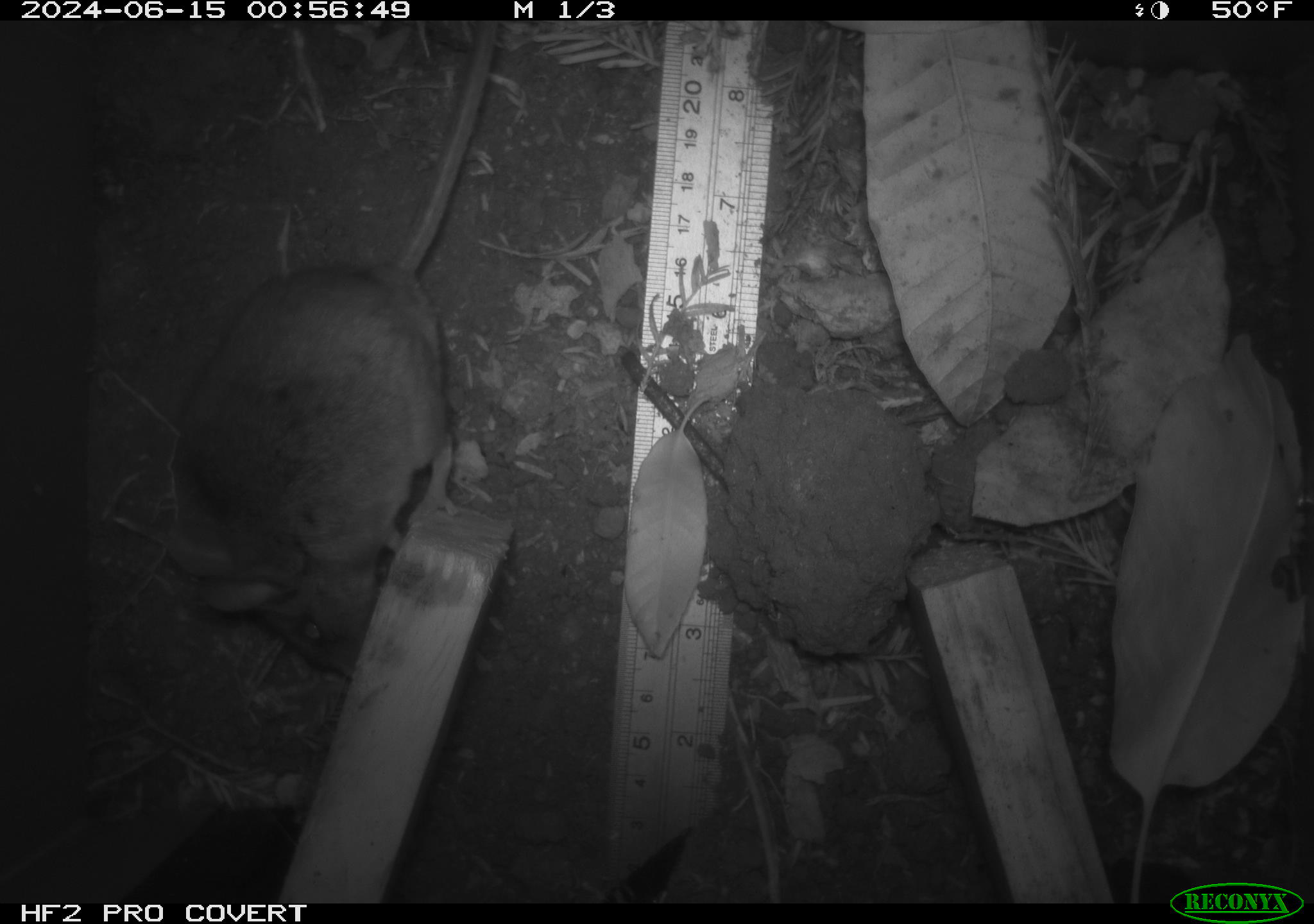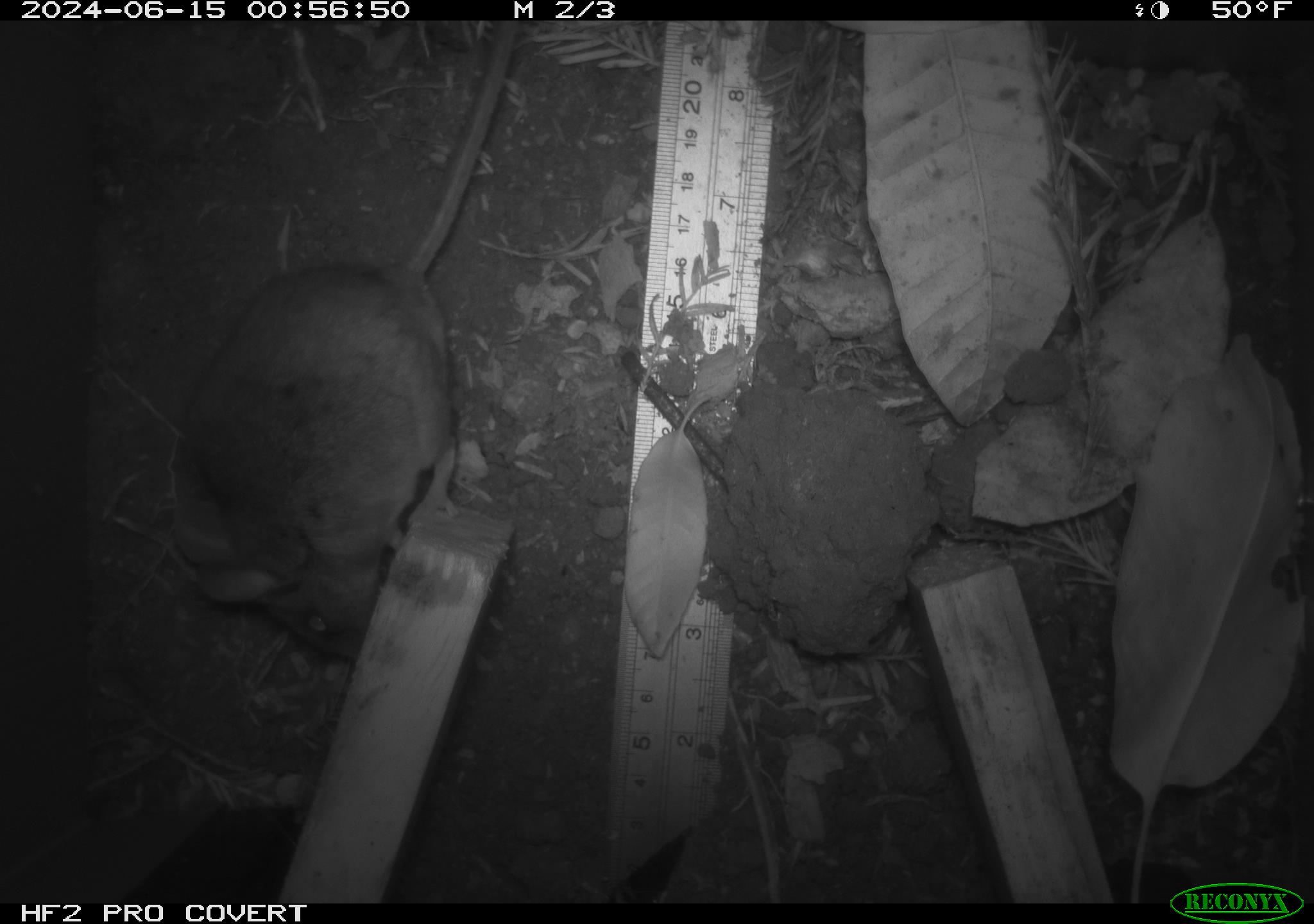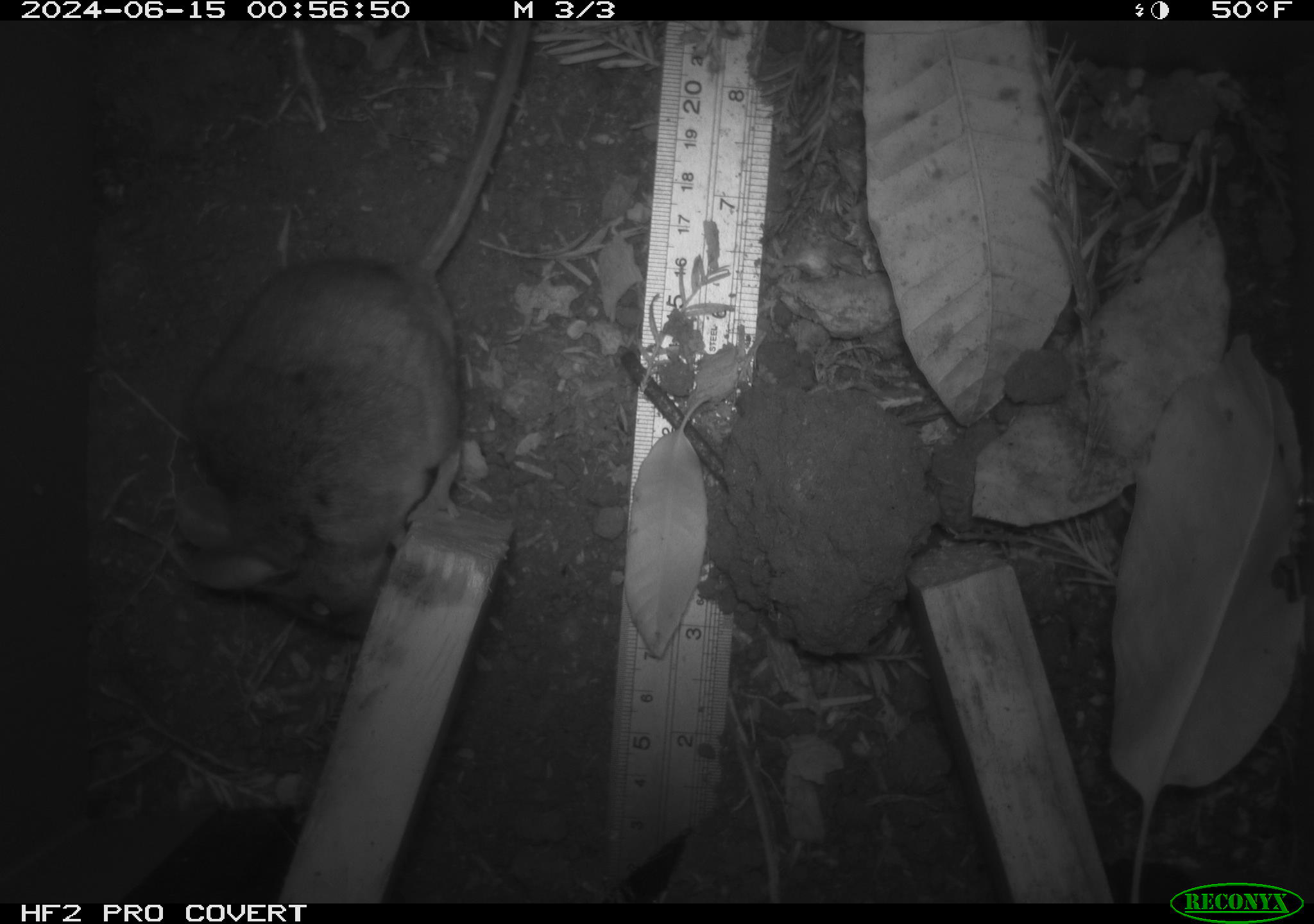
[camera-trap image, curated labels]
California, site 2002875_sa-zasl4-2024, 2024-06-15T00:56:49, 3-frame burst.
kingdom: Animalia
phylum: Chordata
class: Mammalia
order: Rodentia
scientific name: Rodentia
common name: mouse species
Mouse species (Rodentia).